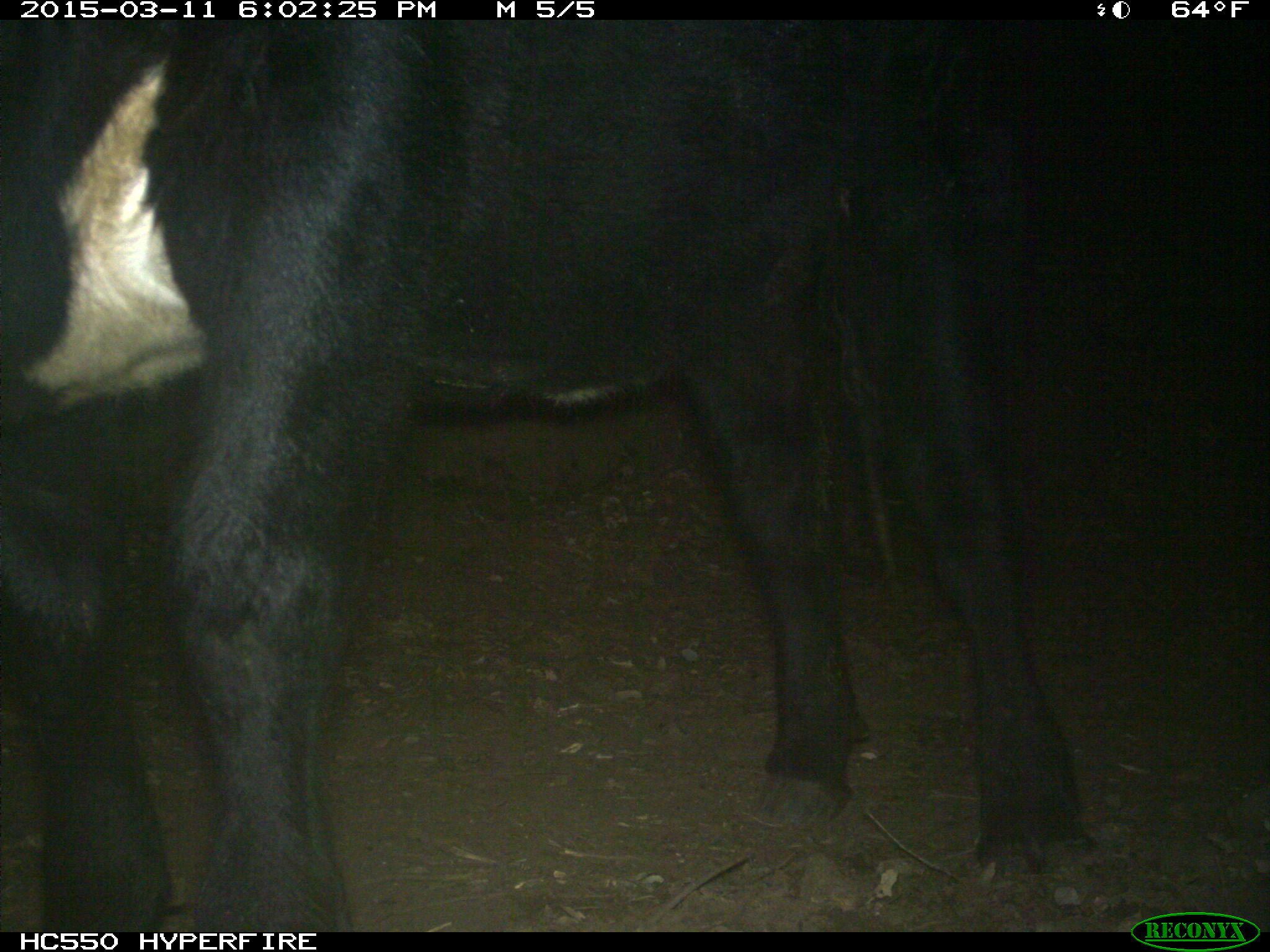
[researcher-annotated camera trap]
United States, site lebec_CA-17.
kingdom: Animalia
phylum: Chordata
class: Mammalia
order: Artiodactyla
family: Bovidae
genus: Bos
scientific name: Bos taurus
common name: domestic cow